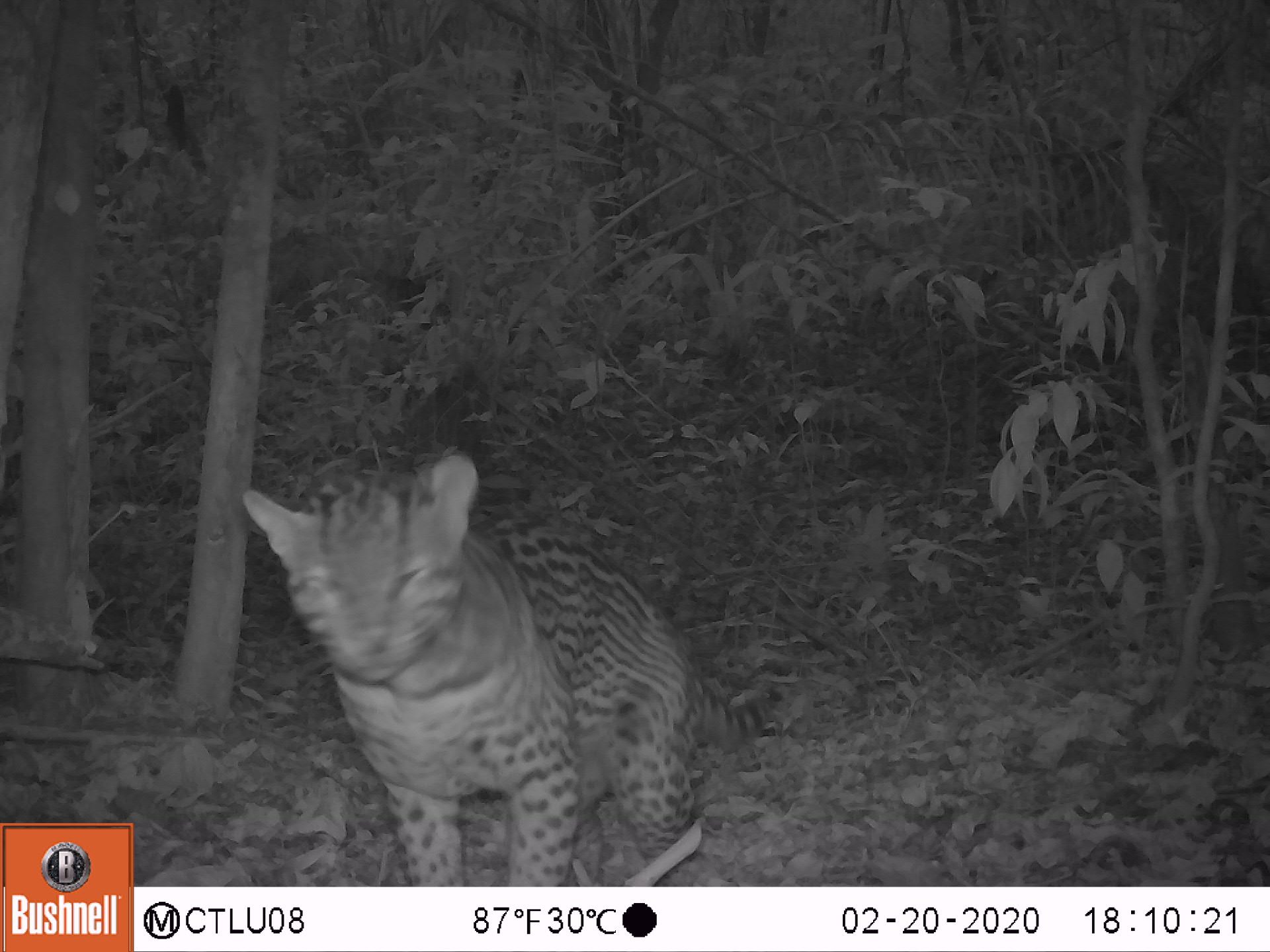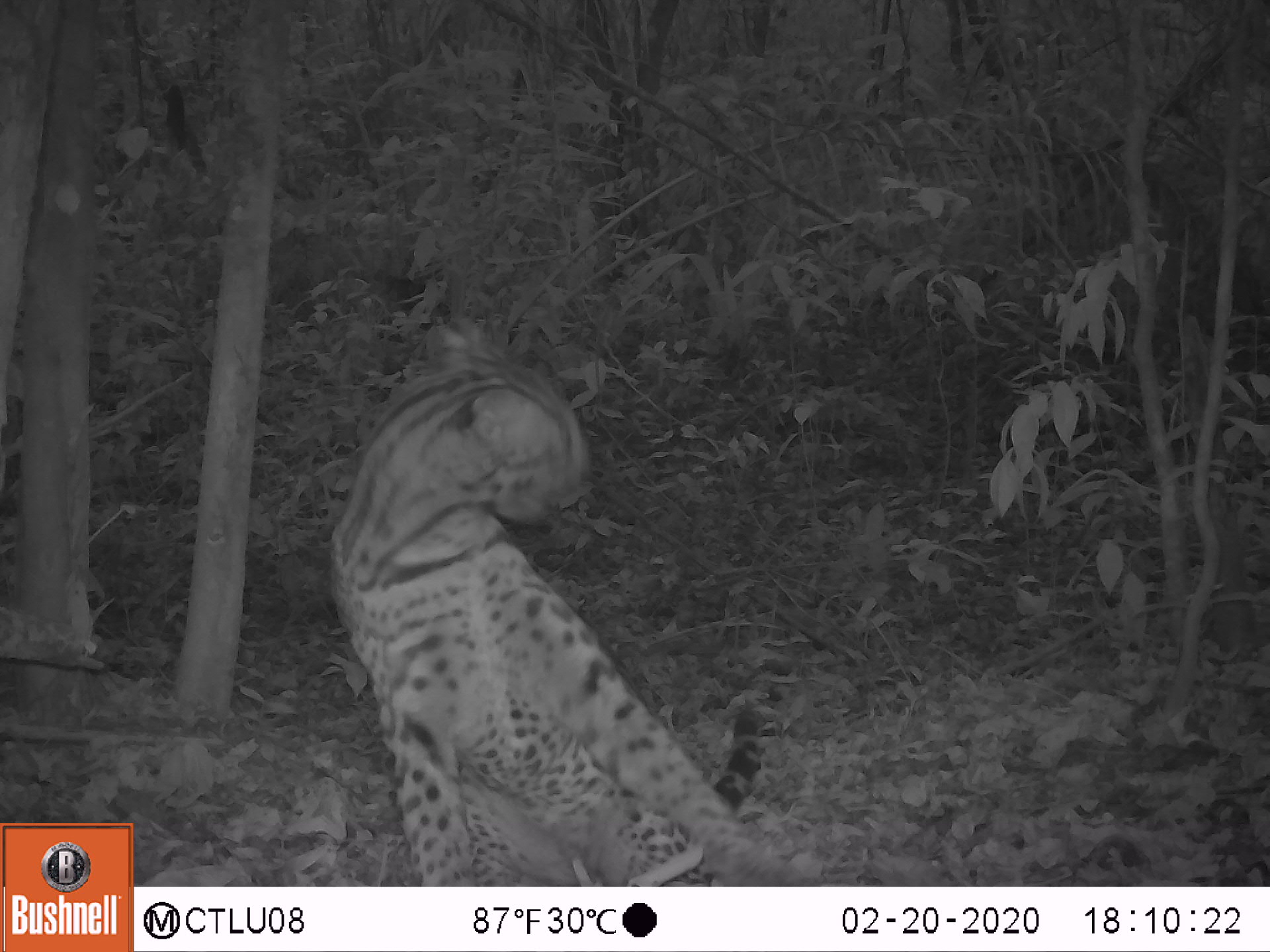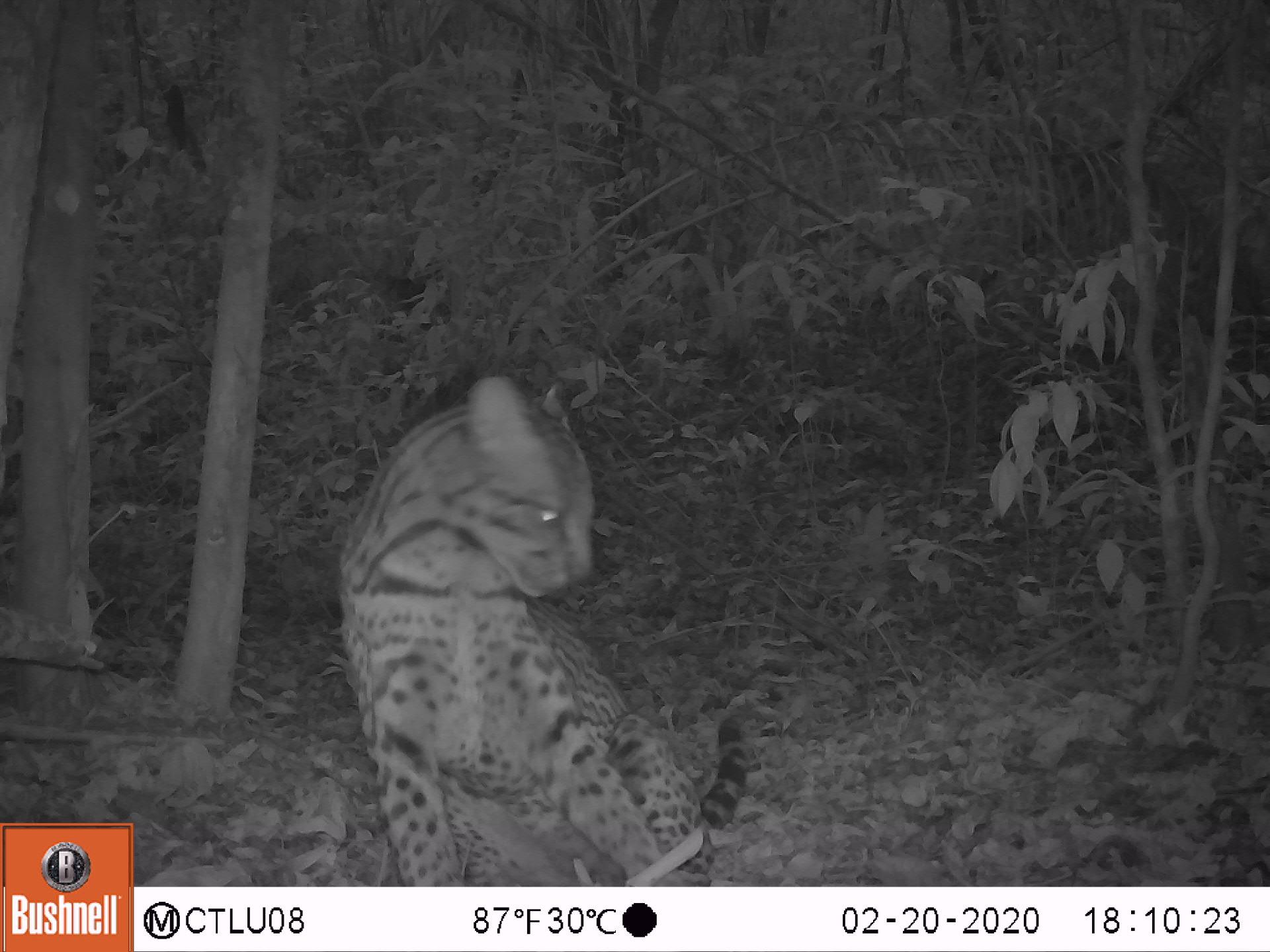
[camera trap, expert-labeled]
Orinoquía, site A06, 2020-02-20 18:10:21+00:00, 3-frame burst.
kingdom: Animalia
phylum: Chordata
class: Mammalia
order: Carnivora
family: Felidae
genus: Leopardus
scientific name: Leopardus pardalis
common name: ocelot